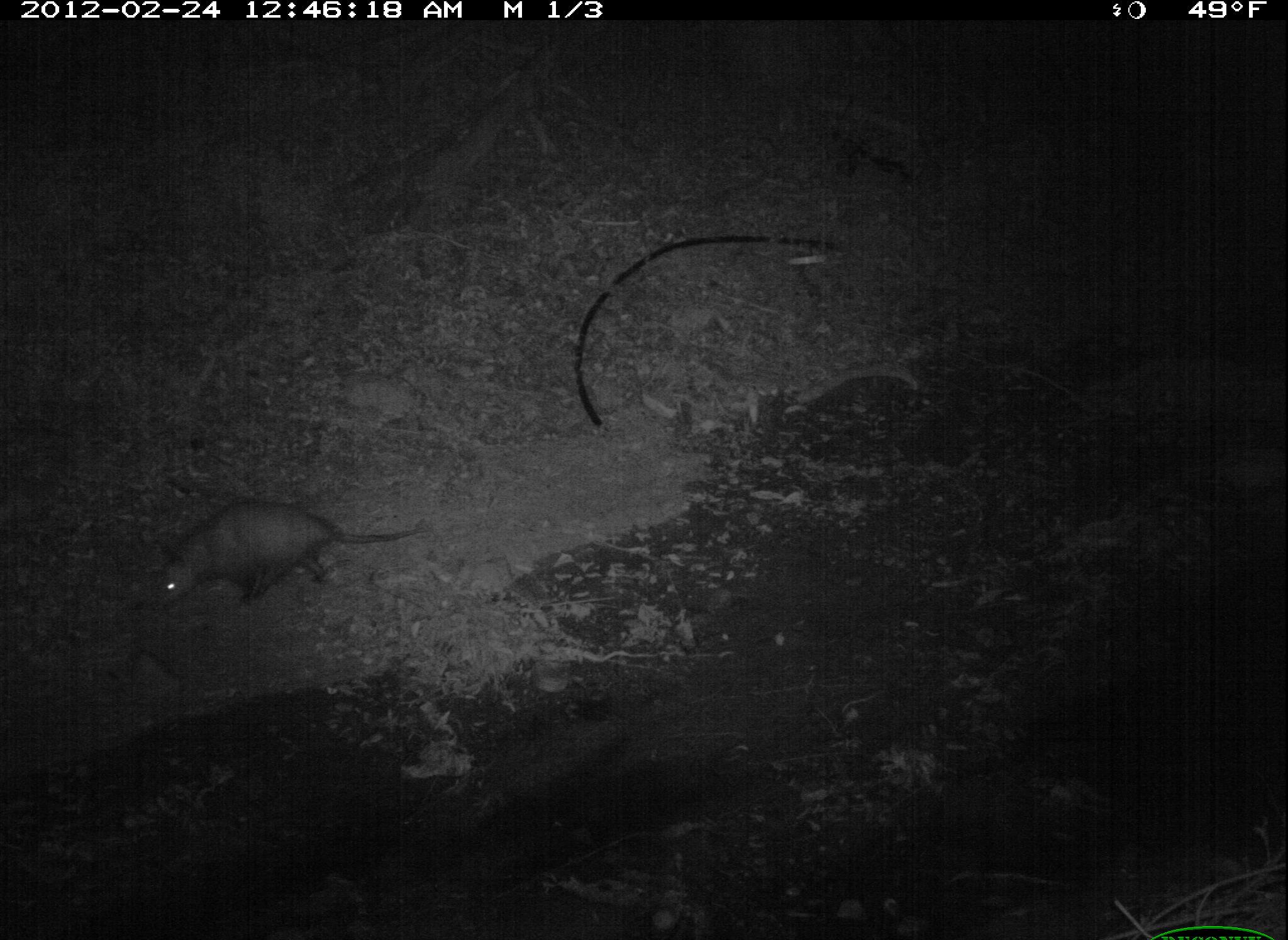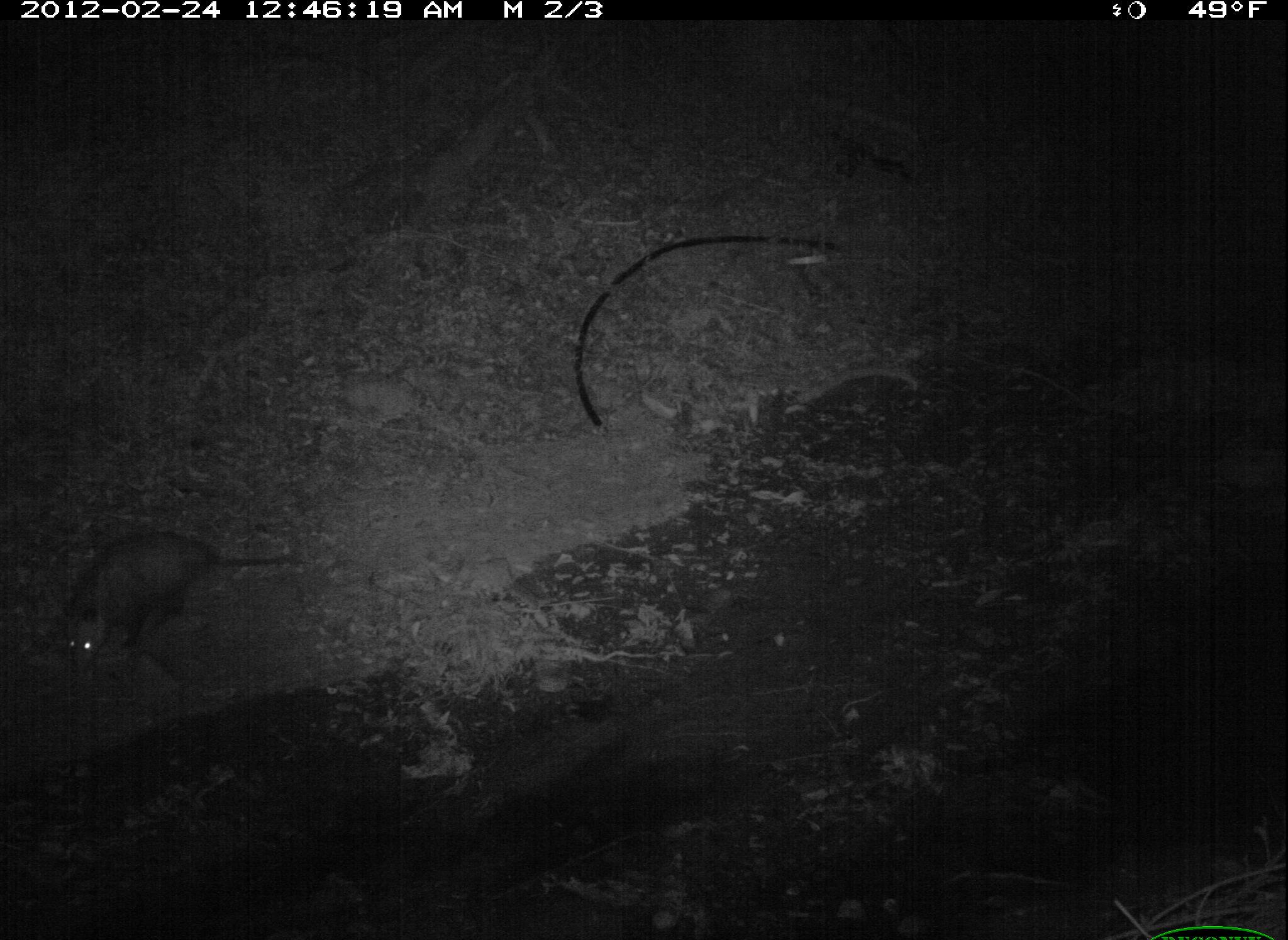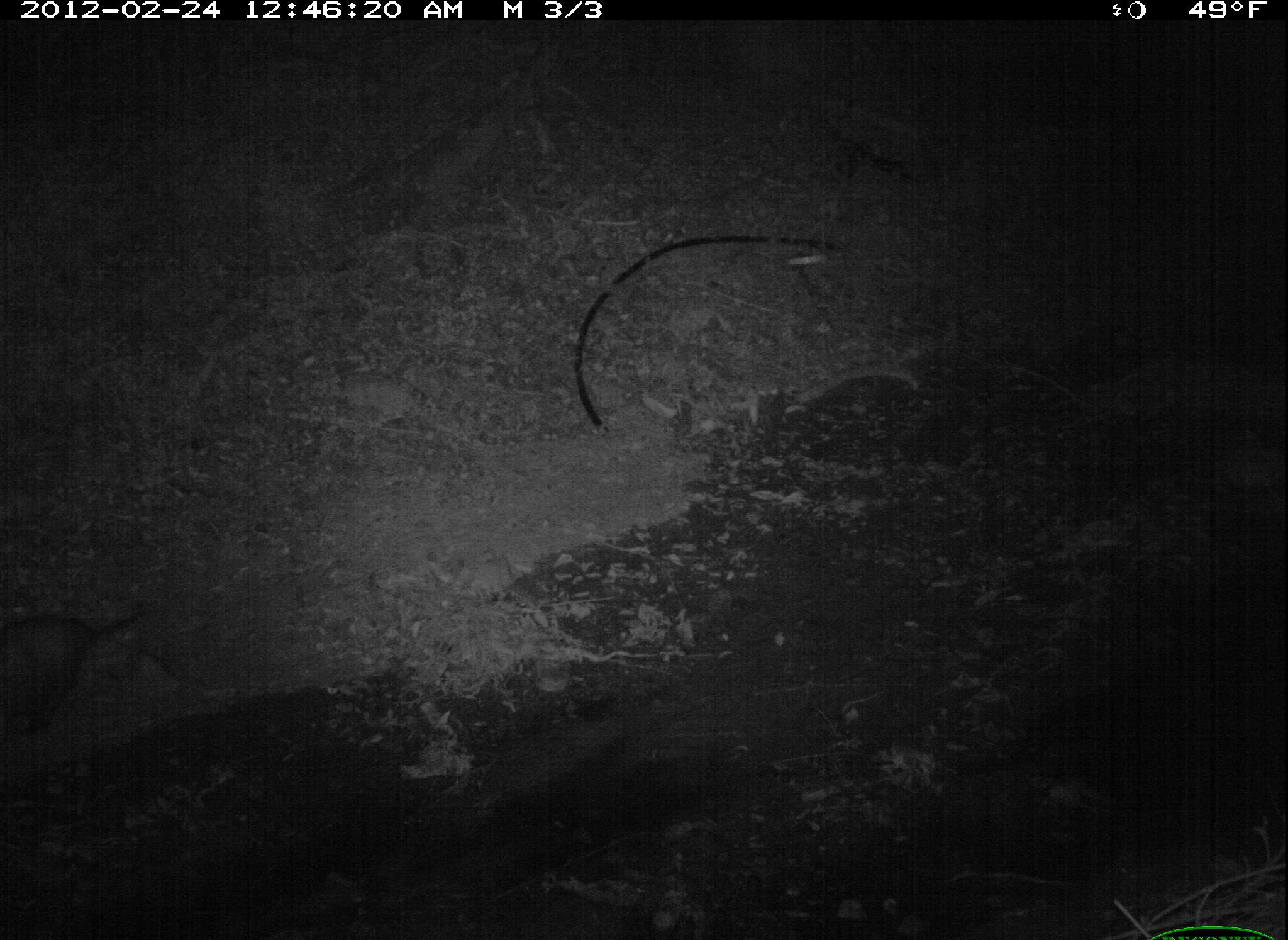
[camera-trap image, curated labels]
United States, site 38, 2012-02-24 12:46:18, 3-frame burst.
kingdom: Animalia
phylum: Chordata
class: Mammalia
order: Didelphimorphia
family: Didelphidae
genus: Didelphis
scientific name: Didelphis virginiana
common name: virginia opossum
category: opossum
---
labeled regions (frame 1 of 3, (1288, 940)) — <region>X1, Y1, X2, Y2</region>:
opossum: <region>113, 486, 430, 635</region>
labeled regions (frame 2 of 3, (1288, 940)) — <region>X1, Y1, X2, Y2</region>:
opossum: <region>45, 515, 308, 699</region>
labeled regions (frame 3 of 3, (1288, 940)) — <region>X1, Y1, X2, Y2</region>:
opossum: <region>5, 588, 184, 770</region>